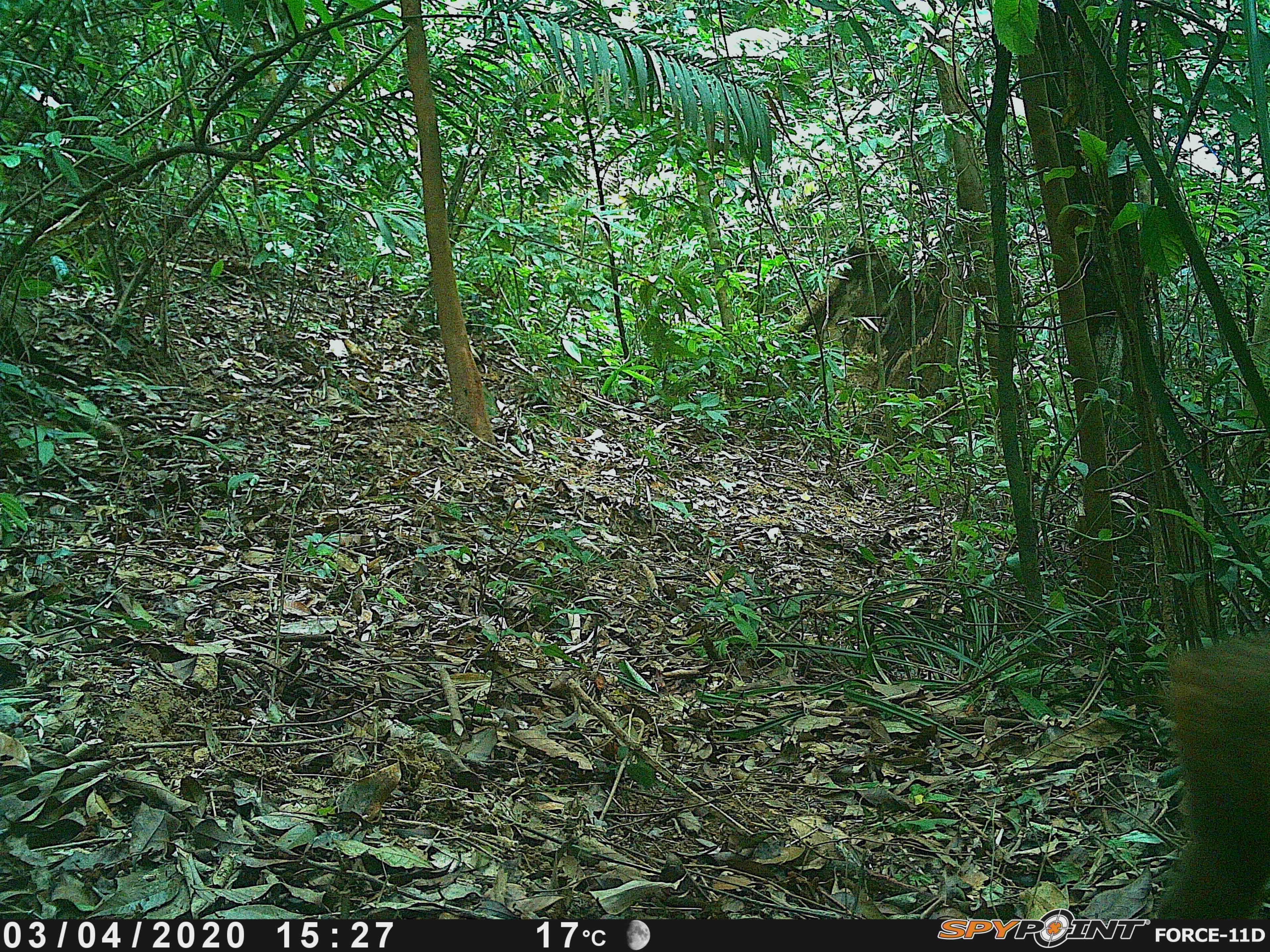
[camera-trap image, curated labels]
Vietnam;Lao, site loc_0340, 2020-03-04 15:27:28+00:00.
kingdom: Animalia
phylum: Chordata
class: Mammalia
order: Primates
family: Cercopithecidae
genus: Macaca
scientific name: Macaca arctoides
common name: stump-tailed macaque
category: stump tailed macaque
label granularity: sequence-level